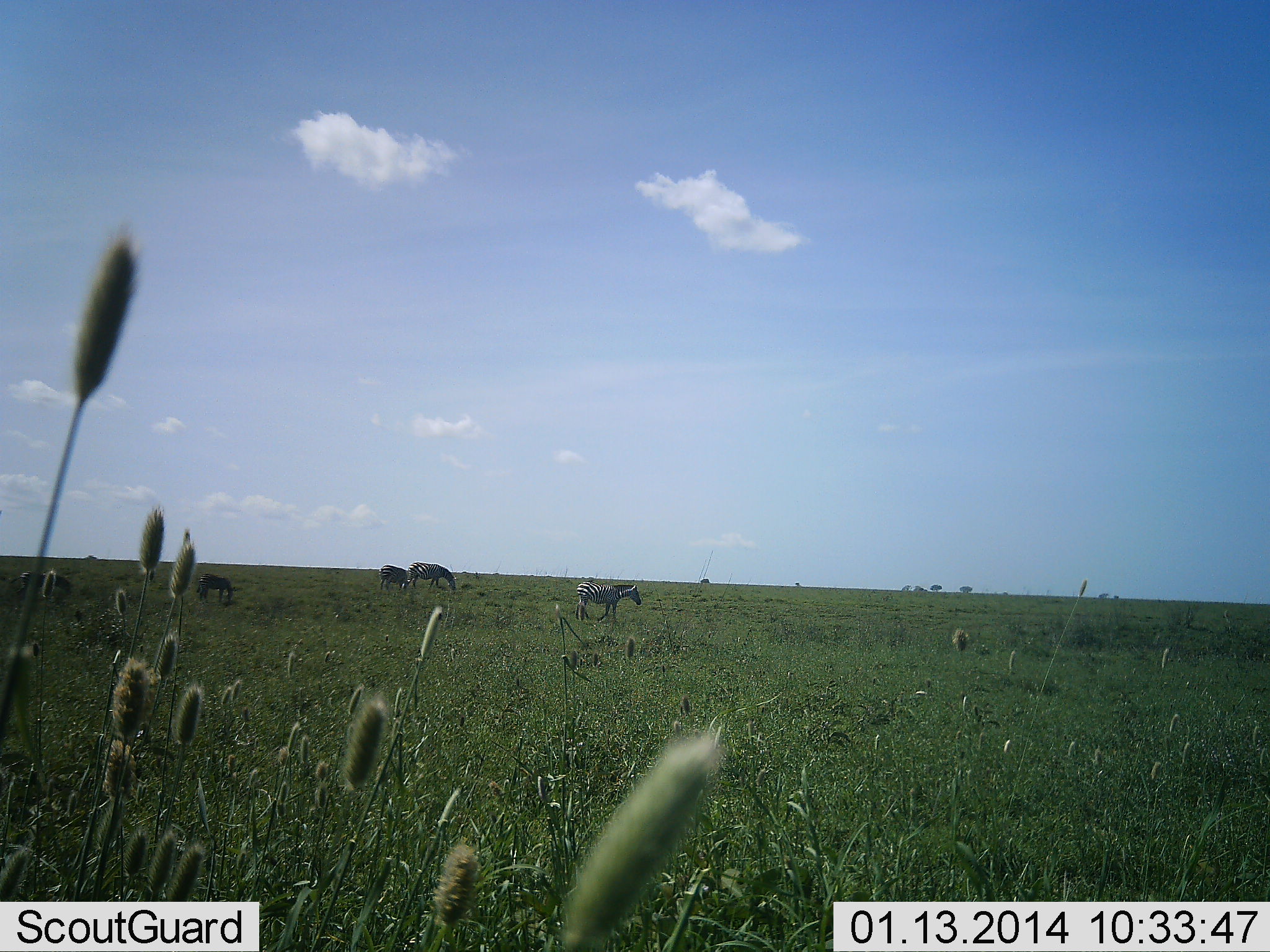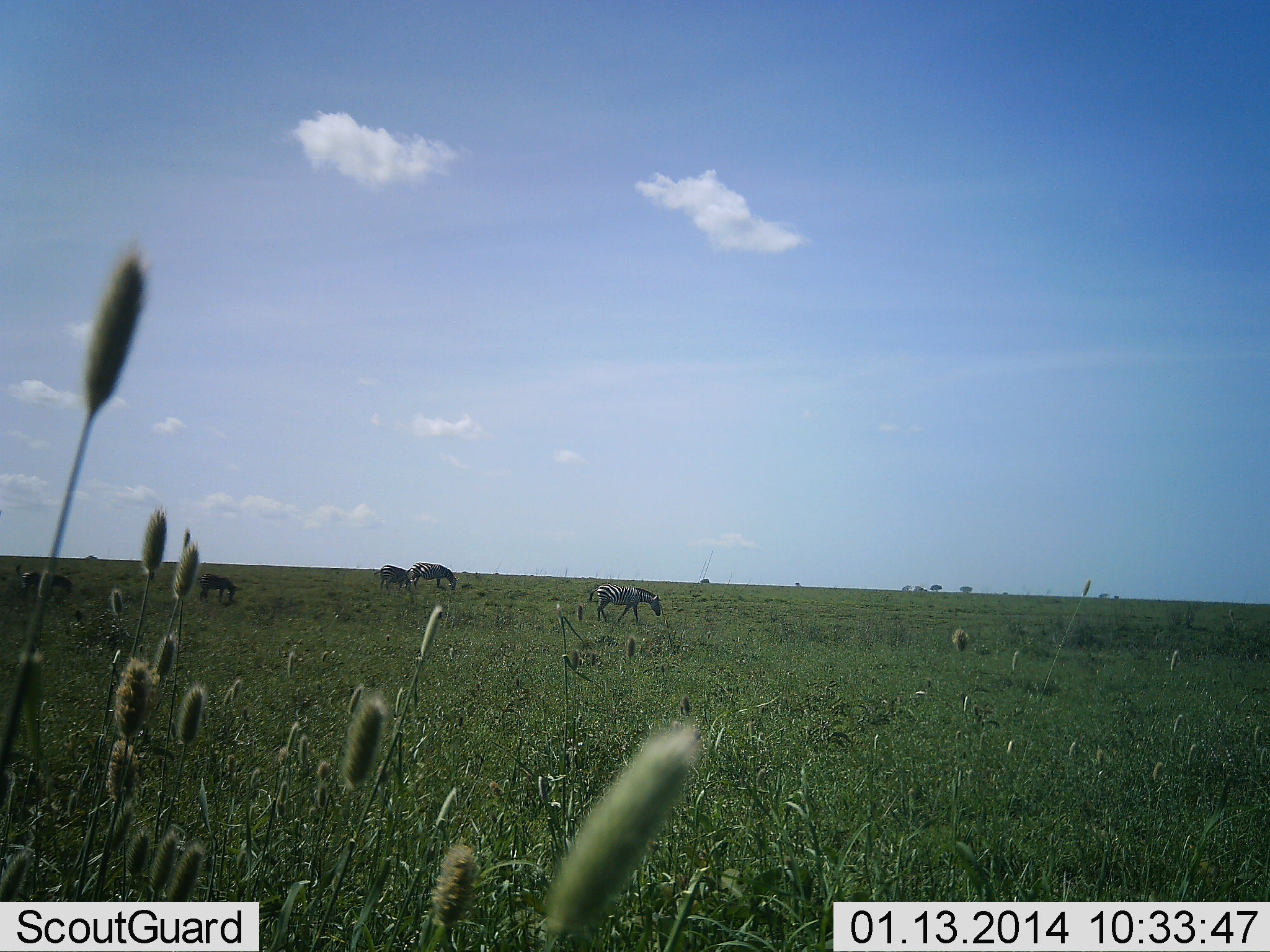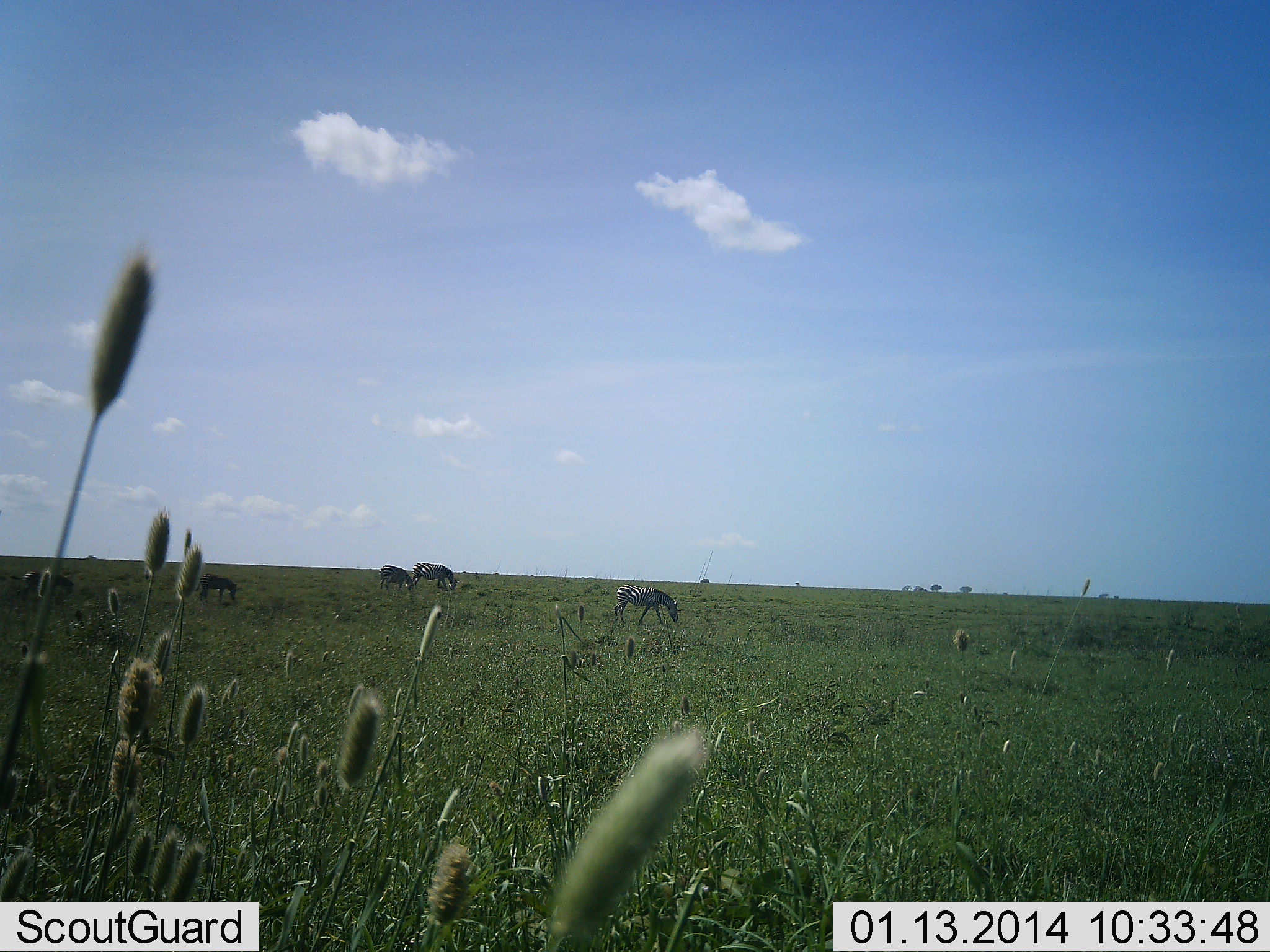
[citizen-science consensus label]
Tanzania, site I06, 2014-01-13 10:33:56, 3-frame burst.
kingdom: Animalia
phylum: Chordata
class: Mammalia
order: Perissodactyla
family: Equidae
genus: Equus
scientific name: Equus quagga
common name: plains zebra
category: zebra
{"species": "zebra (plains zebra) (Equus quagga)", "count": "5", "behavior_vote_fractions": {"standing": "30%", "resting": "4%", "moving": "52%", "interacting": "0%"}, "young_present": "2%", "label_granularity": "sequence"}